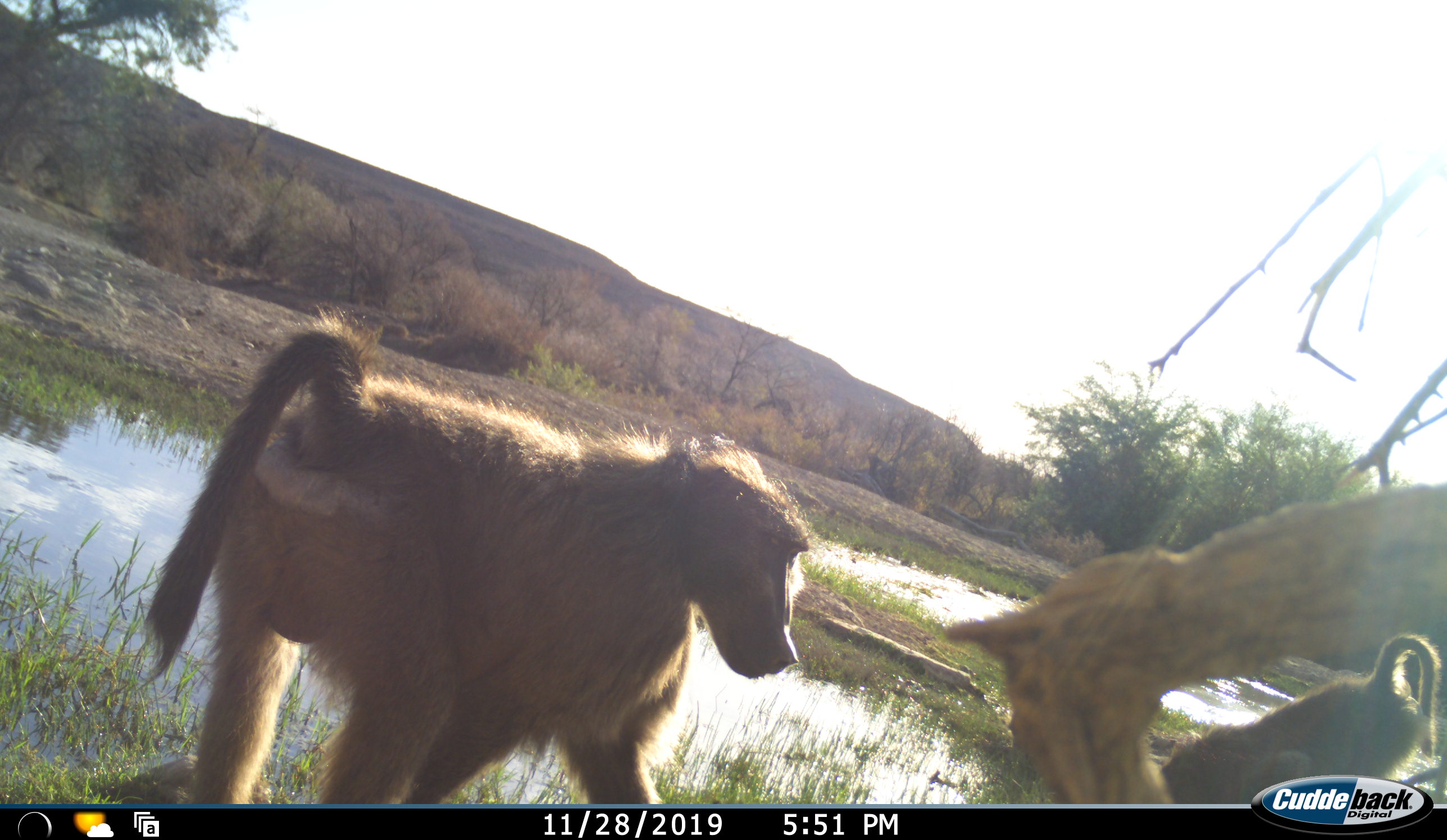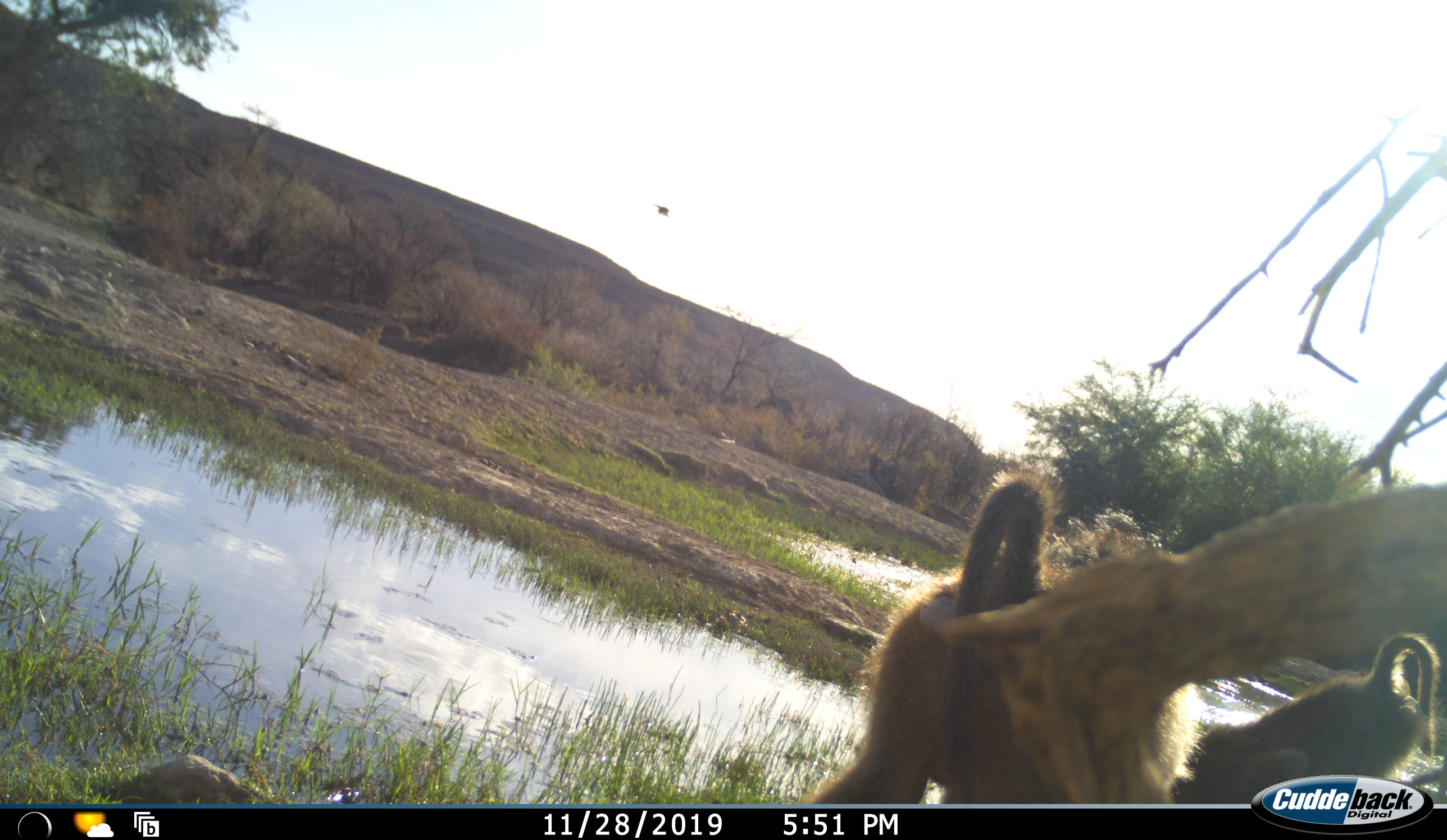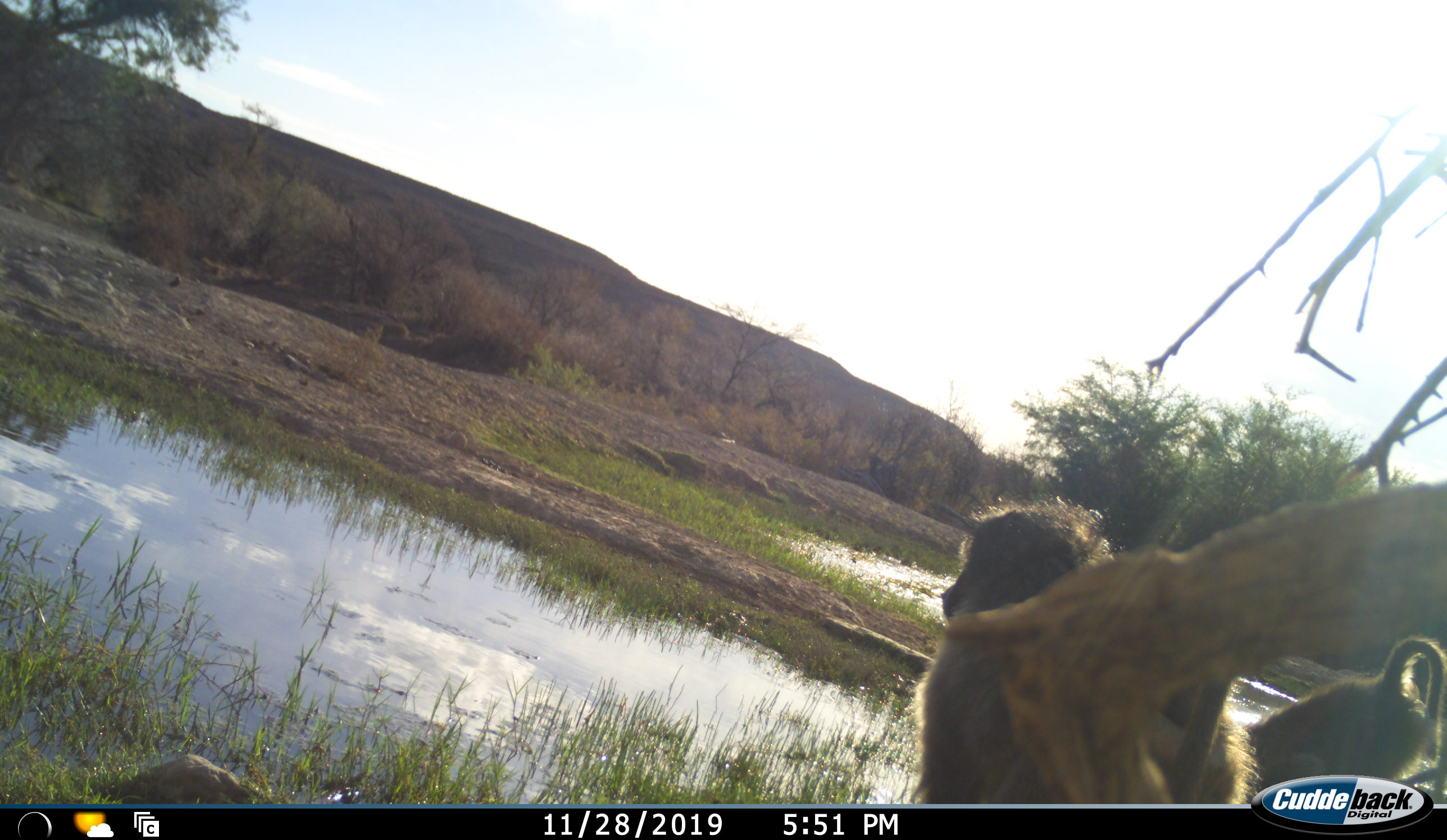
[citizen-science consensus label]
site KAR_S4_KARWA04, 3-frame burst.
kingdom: Animalia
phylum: Chordata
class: Mammalia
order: Primates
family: Cercopithecidae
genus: Papio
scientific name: Papio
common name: baboon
Baboon (Papio), count 2. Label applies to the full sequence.